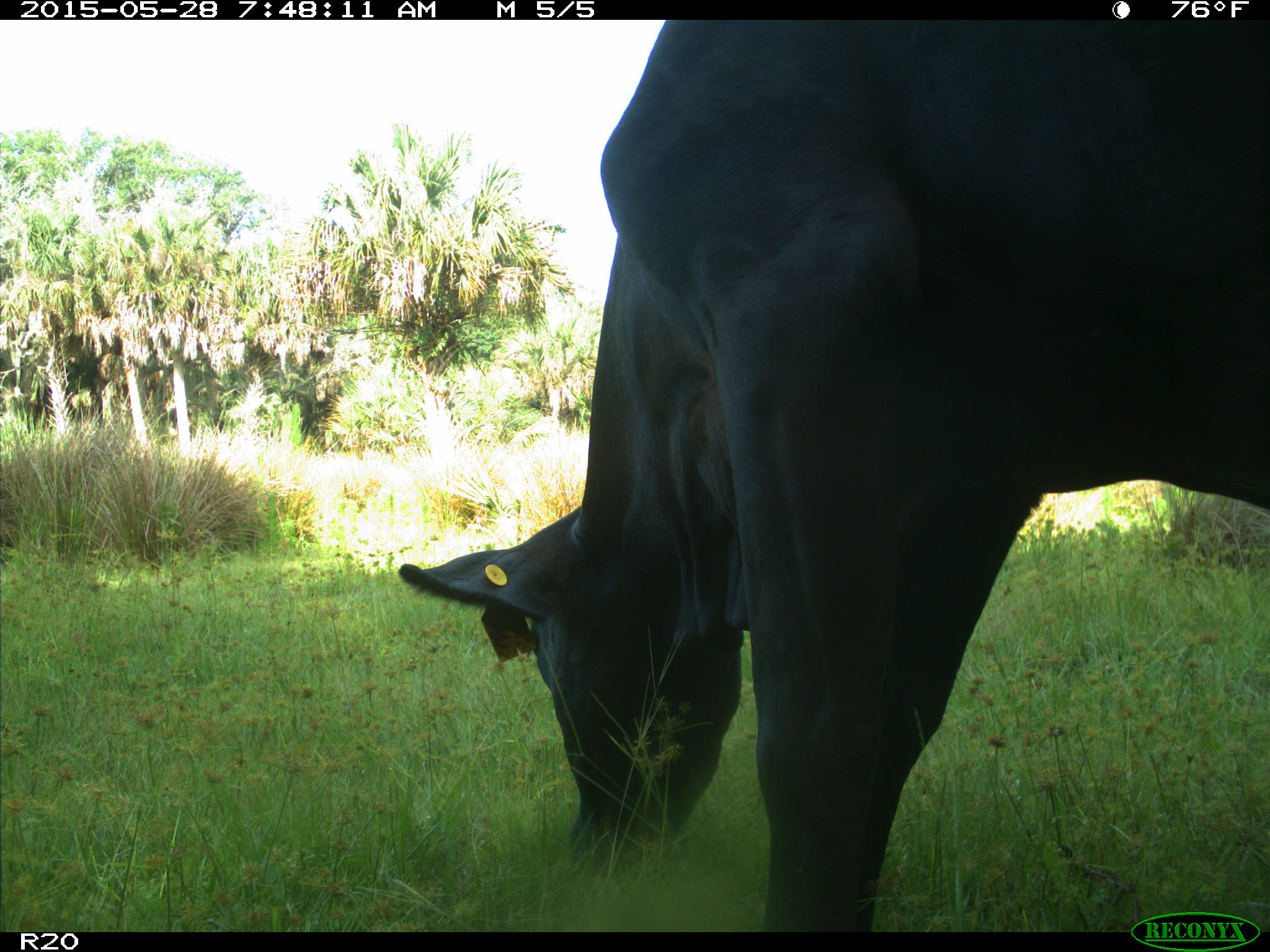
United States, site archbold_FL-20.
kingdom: Animalia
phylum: Chordata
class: Mammalia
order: Artiodactyla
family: Bovidae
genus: Bos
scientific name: Bos taurus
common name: domestic cow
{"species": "Bos taurus (domestic cow)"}